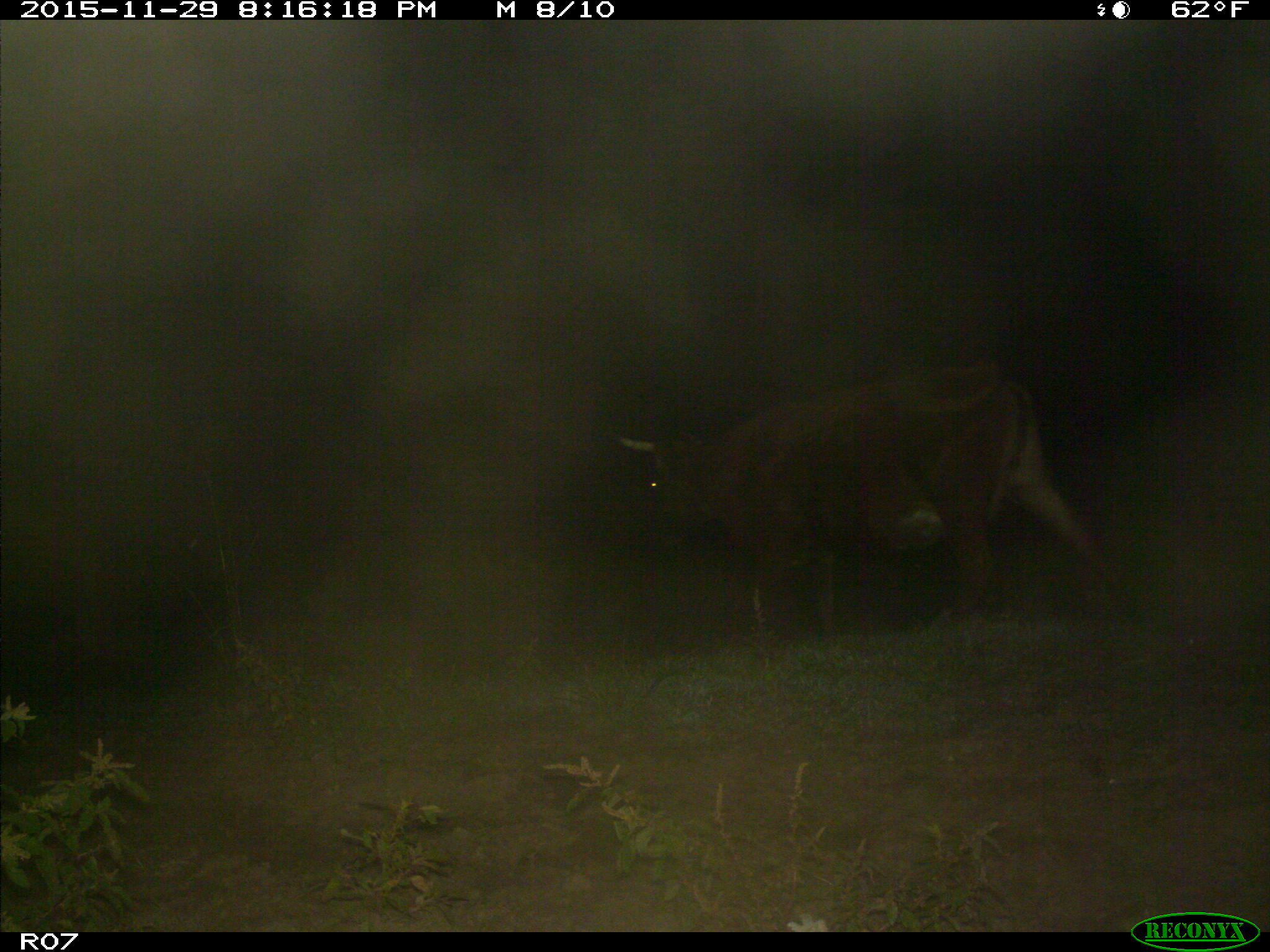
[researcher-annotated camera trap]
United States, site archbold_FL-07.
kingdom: Animalia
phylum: Chordata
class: Mammalia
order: Artiodactyla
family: Bovidae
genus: Bos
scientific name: Bos taurus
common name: domestic cow